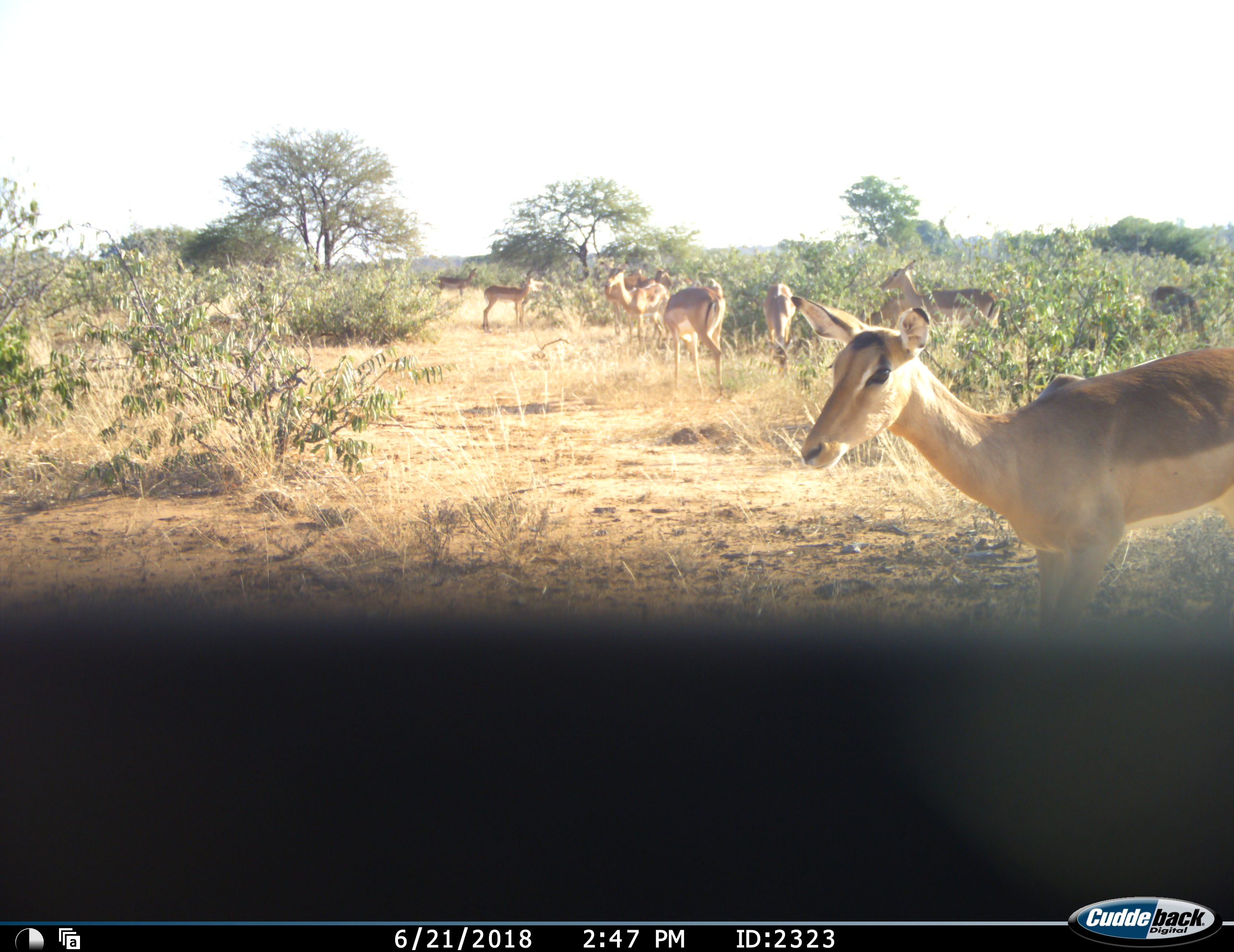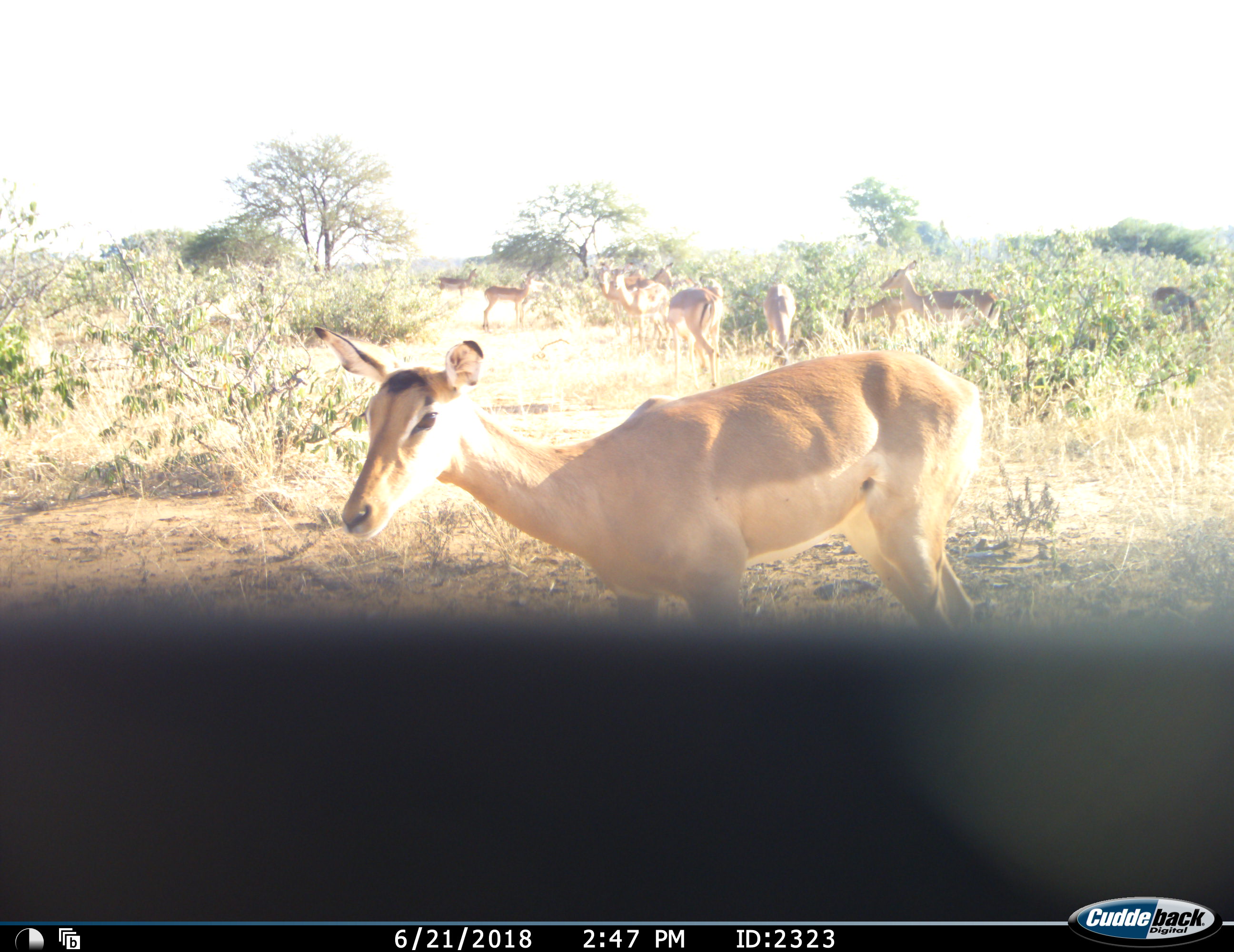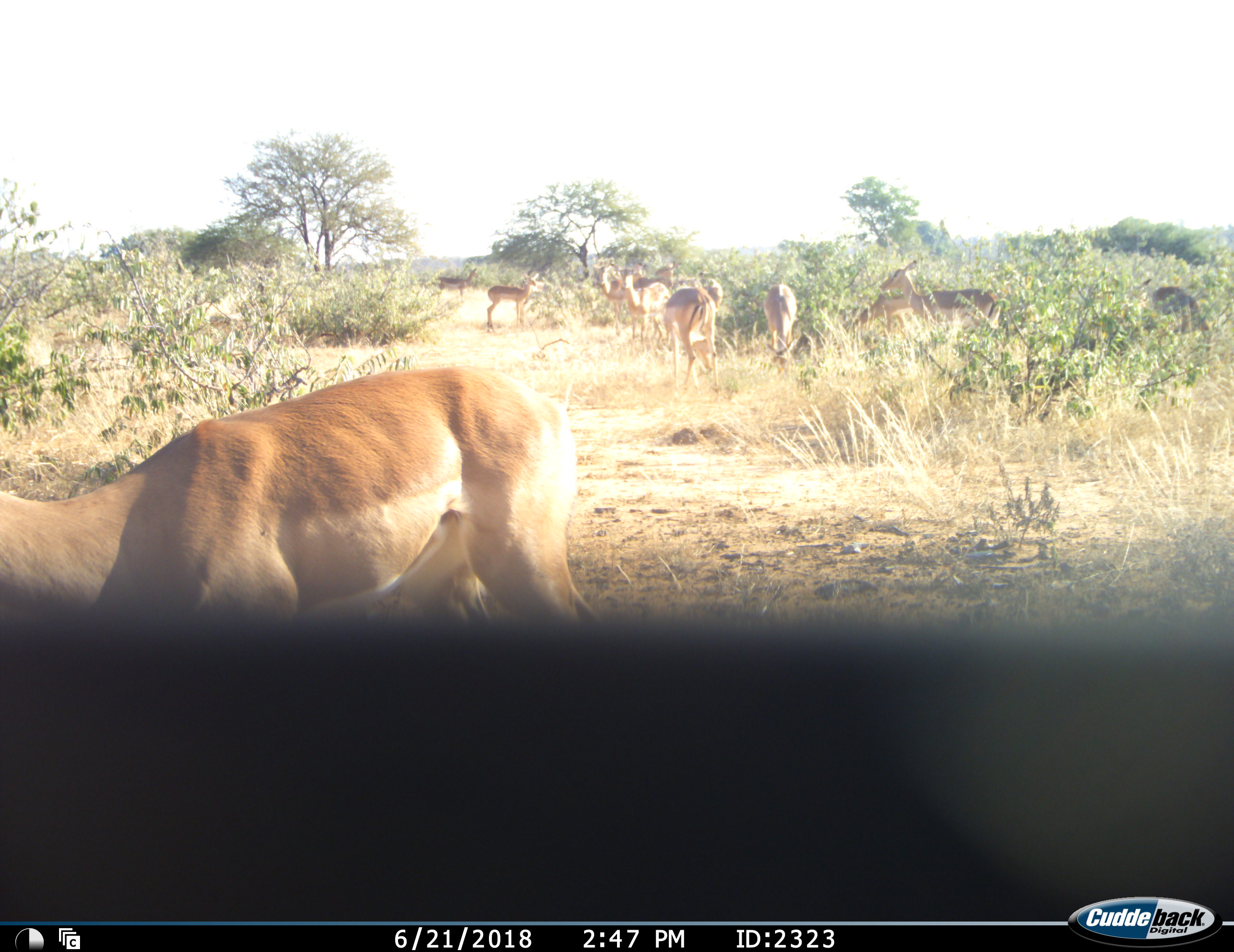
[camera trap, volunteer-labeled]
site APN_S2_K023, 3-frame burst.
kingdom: Animalia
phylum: Chordata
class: Mammalia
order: Artiodactyla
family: Bovidae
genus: Aepyceros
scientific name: Aepyceros melampus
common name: impala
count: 11-50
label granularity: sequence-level